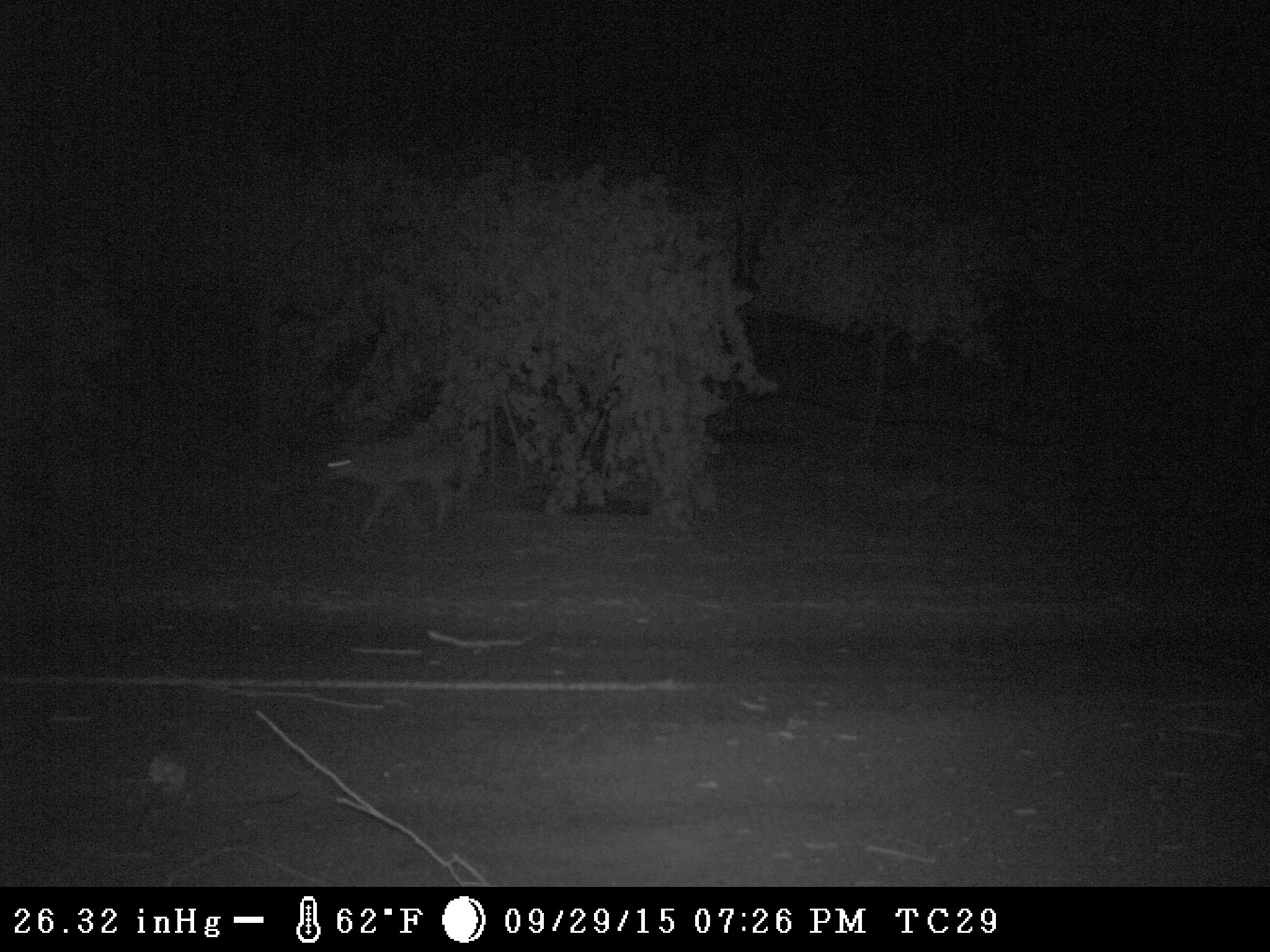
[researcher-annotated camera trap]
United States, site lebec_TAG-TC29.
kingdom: Animalia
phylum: Chordata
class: Mammalia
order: Carnivora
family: Canidae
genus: Canis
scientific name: Canis latrans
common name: coyote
Canis latrans (coyote).